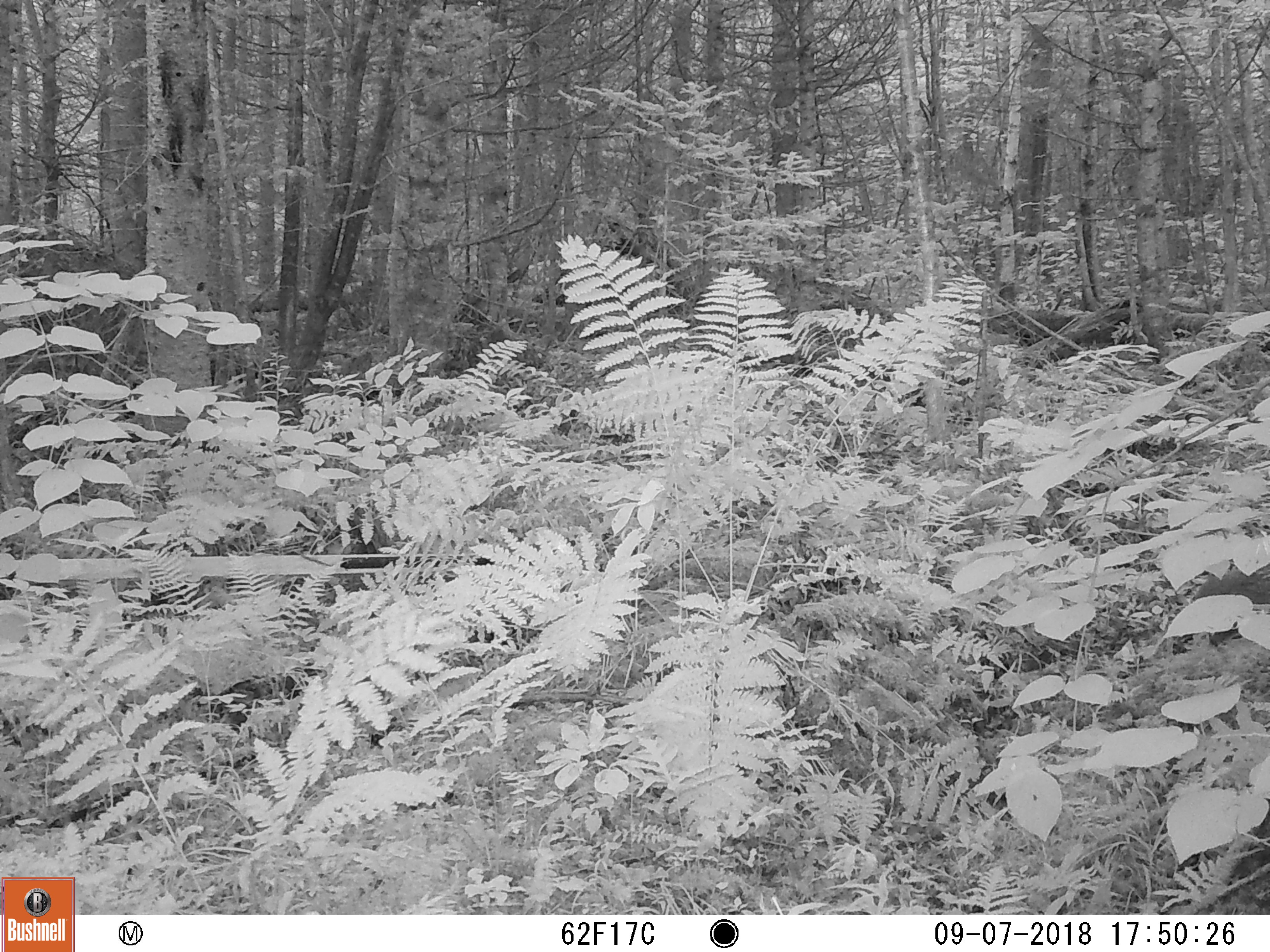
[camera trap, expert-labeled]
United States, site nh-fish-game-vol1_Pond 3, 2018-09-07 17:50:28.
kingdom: Animalia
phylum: Chordata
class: Mammalia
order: Lagomorpha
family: Leporidae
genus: Lepus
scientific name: Lepus americanus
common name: snowshoe hare